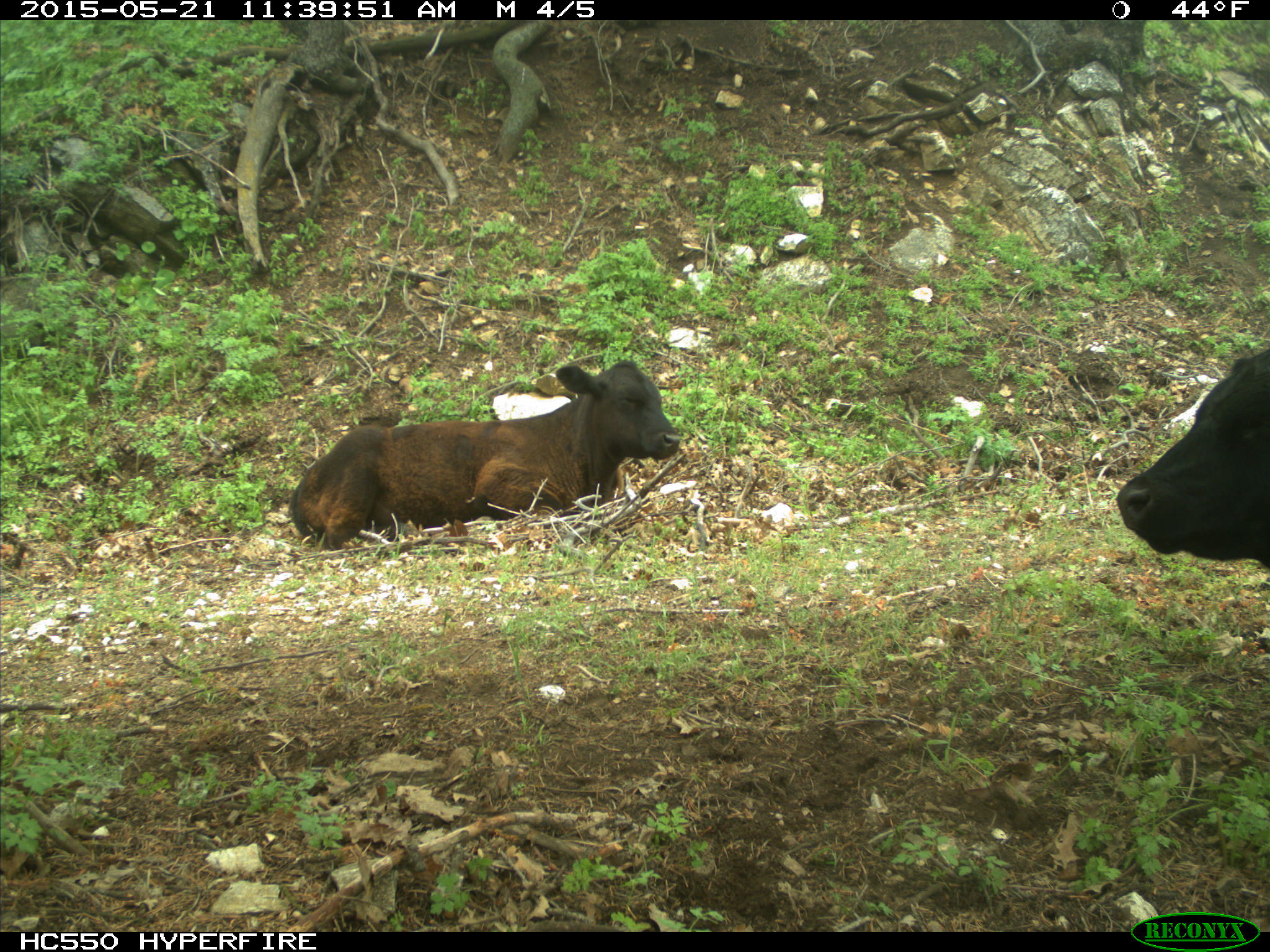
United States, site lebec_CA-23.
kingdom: Animalia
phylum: Chordata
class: Mammalia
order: Artiodactyla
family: Bovidae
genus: Bos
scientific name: Bos taurus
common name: domestic cow